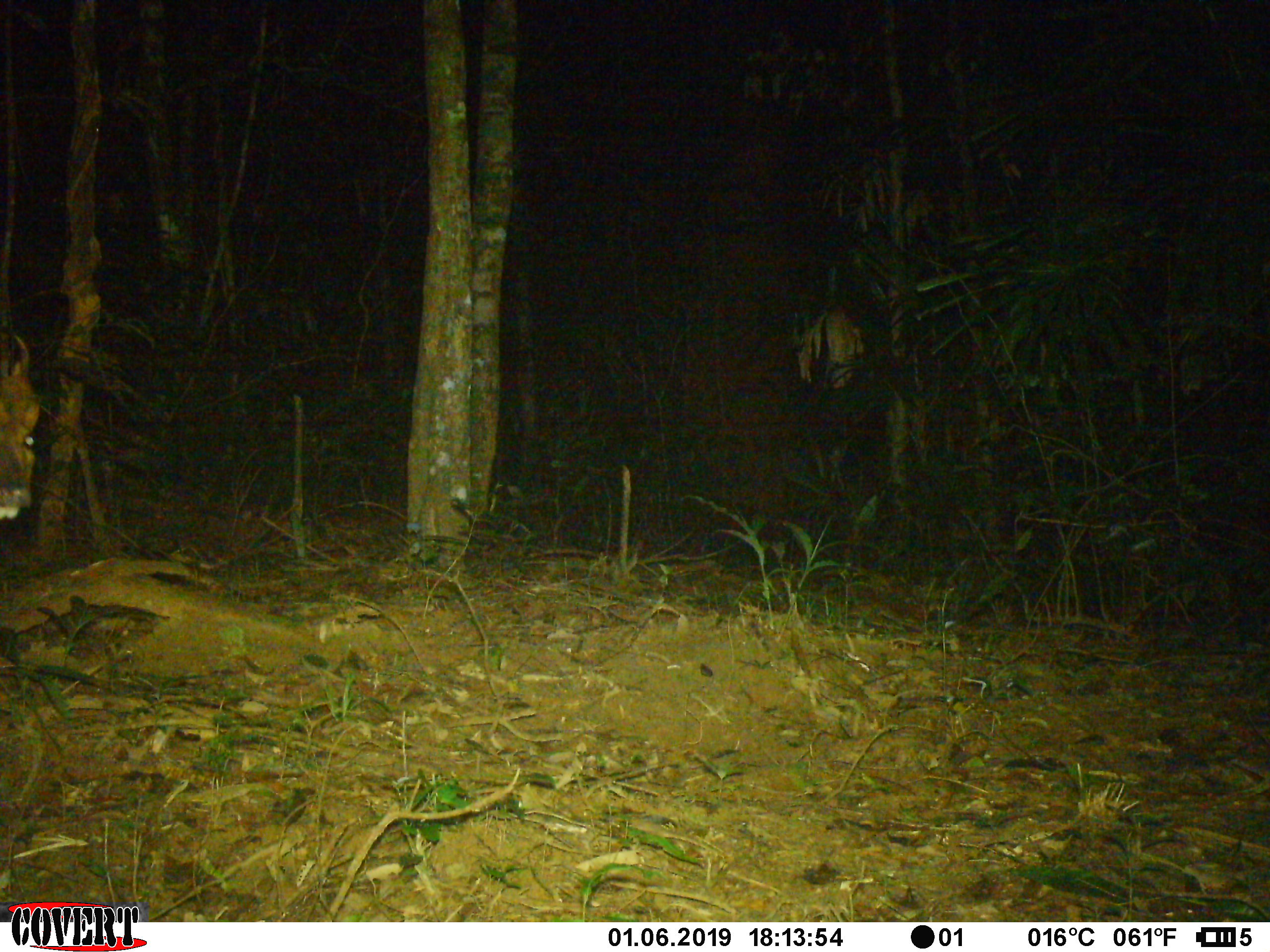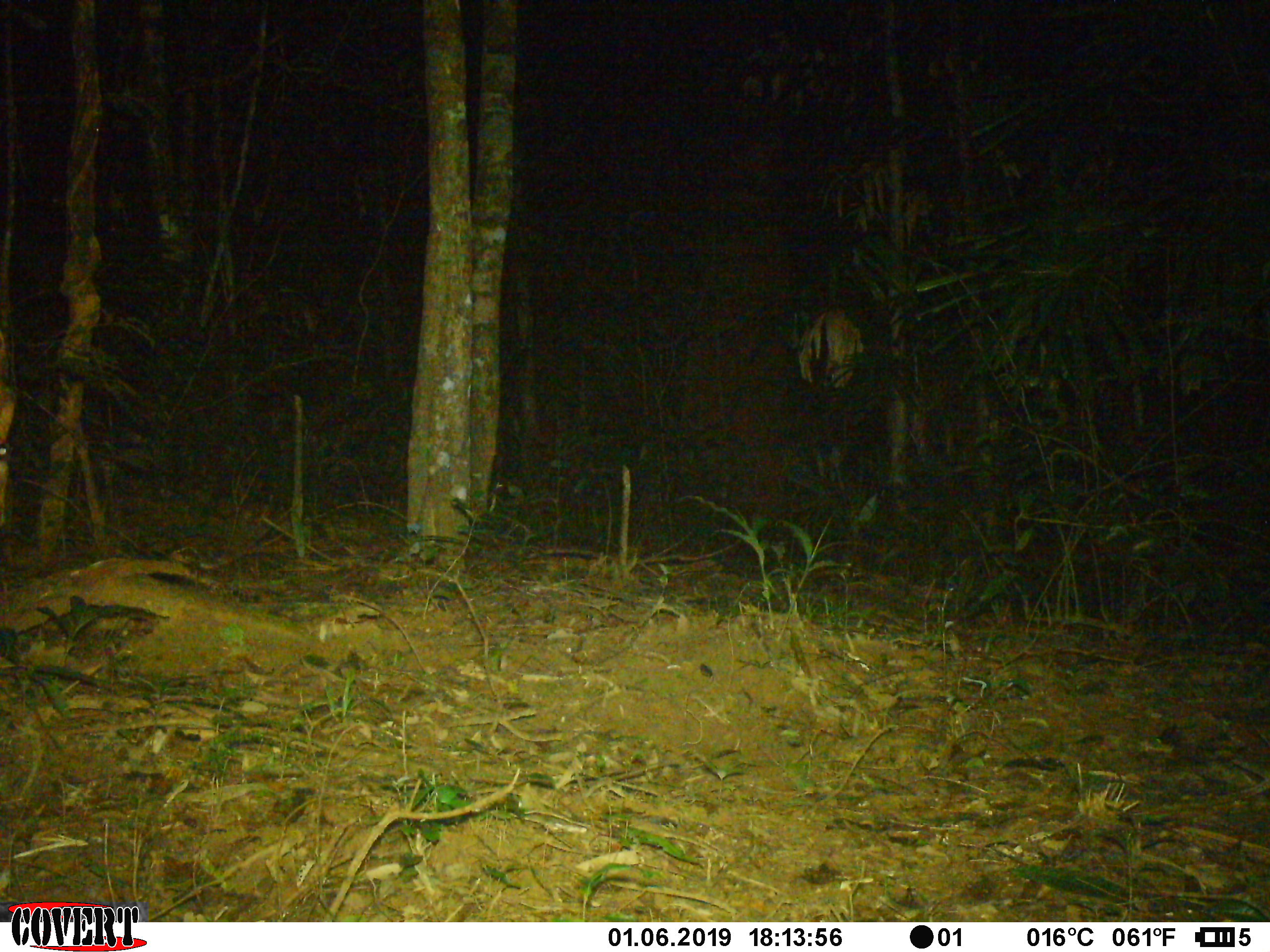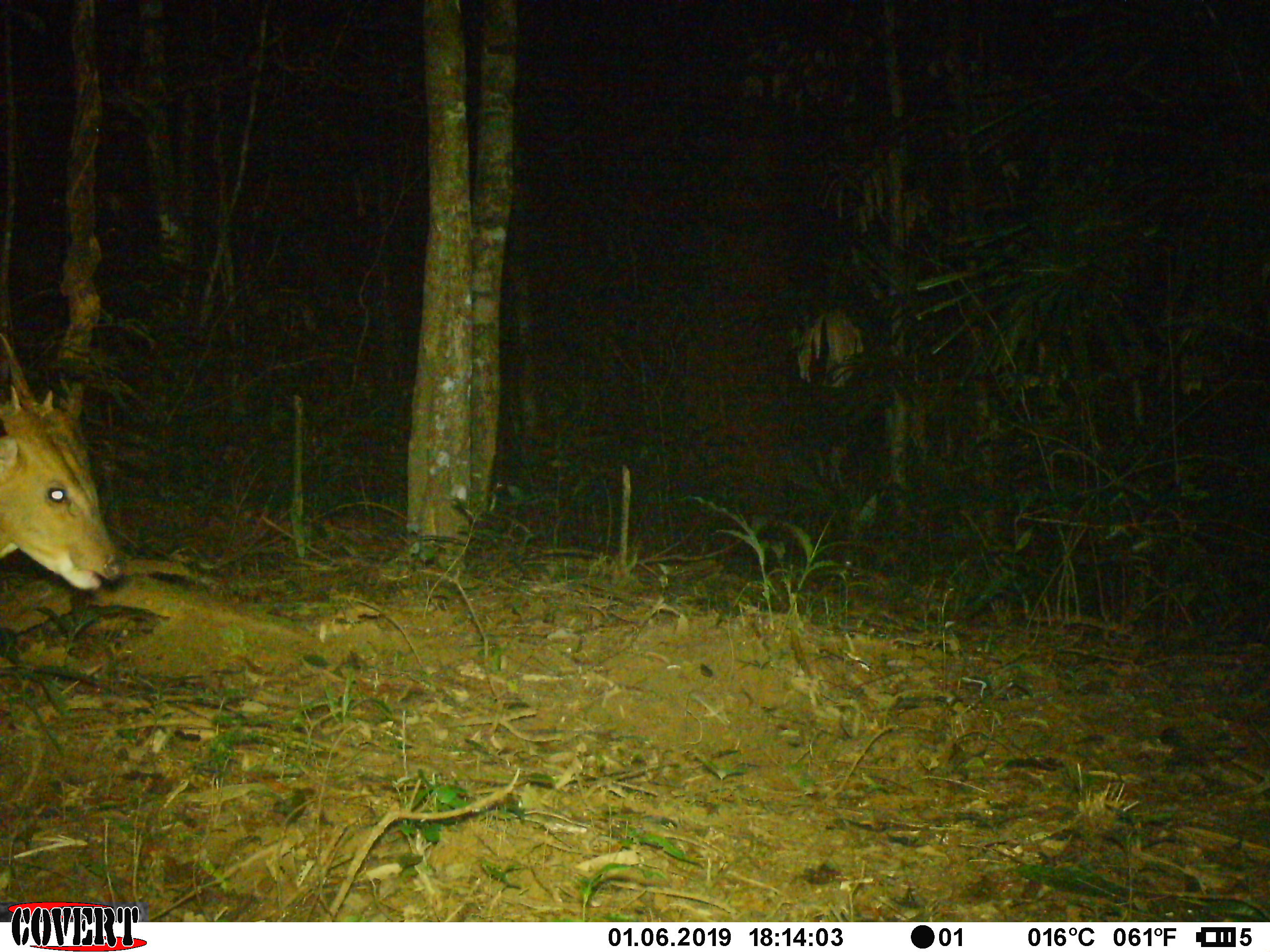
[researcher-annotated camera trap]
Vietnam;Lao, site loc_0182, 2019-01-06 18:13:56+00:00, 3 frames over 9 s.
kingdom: Animalia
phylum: Chordata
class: Mammalia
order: Artiodactyla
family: Cervidae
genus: Muntiacus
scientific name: Muntiacus vuquangensis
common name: large-antlered muntjac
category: large antlered muntjac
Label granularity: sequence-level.